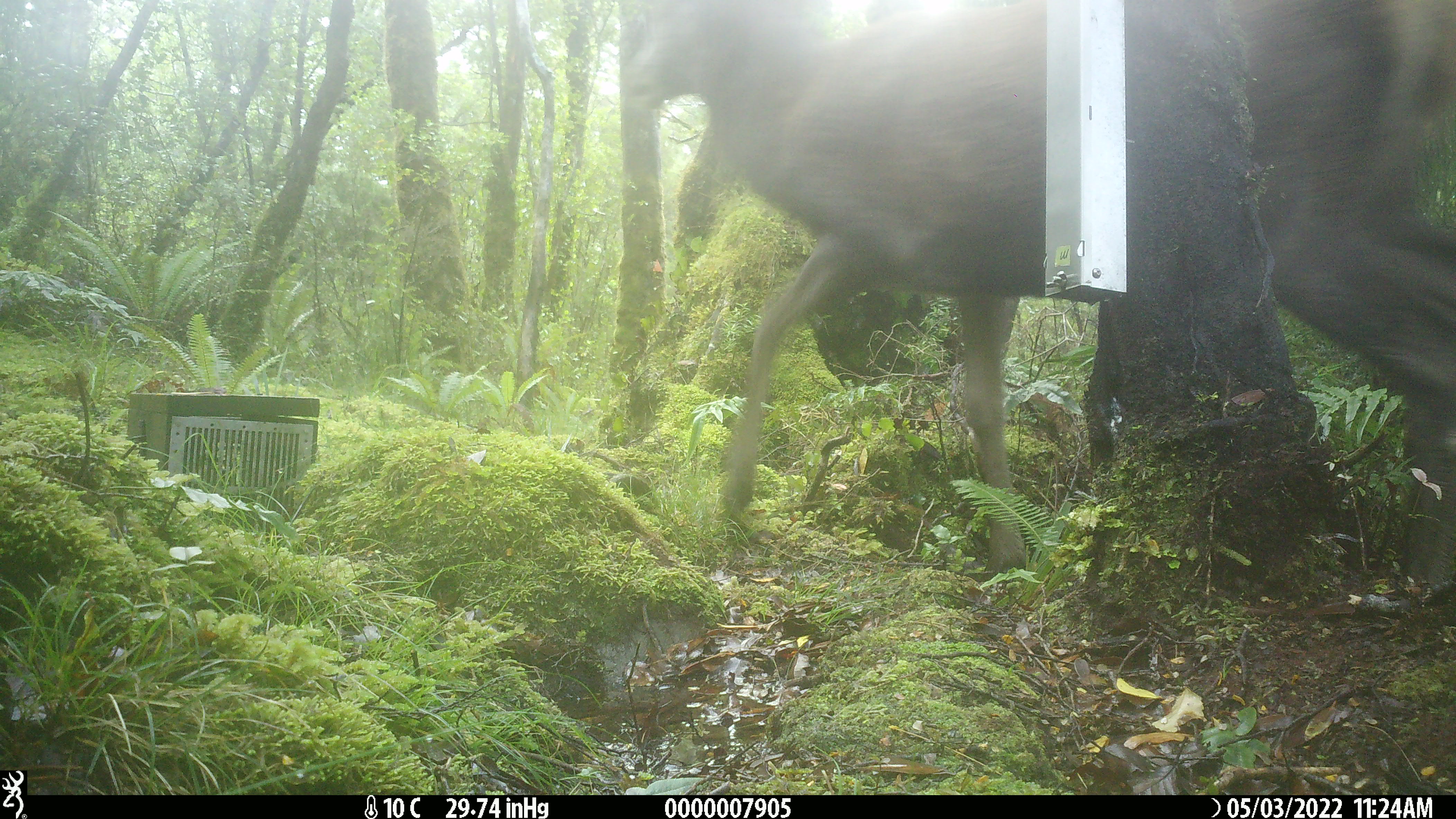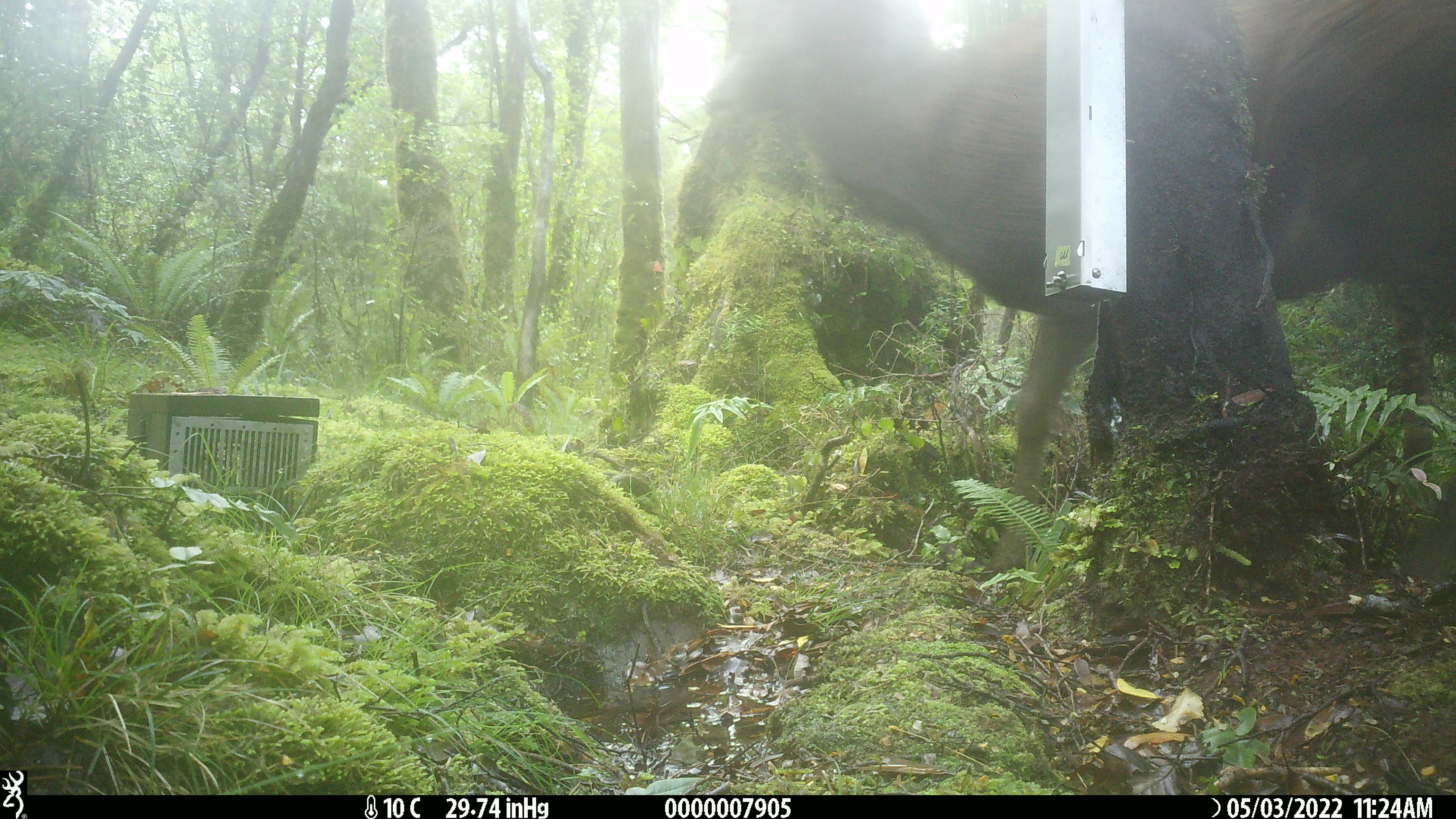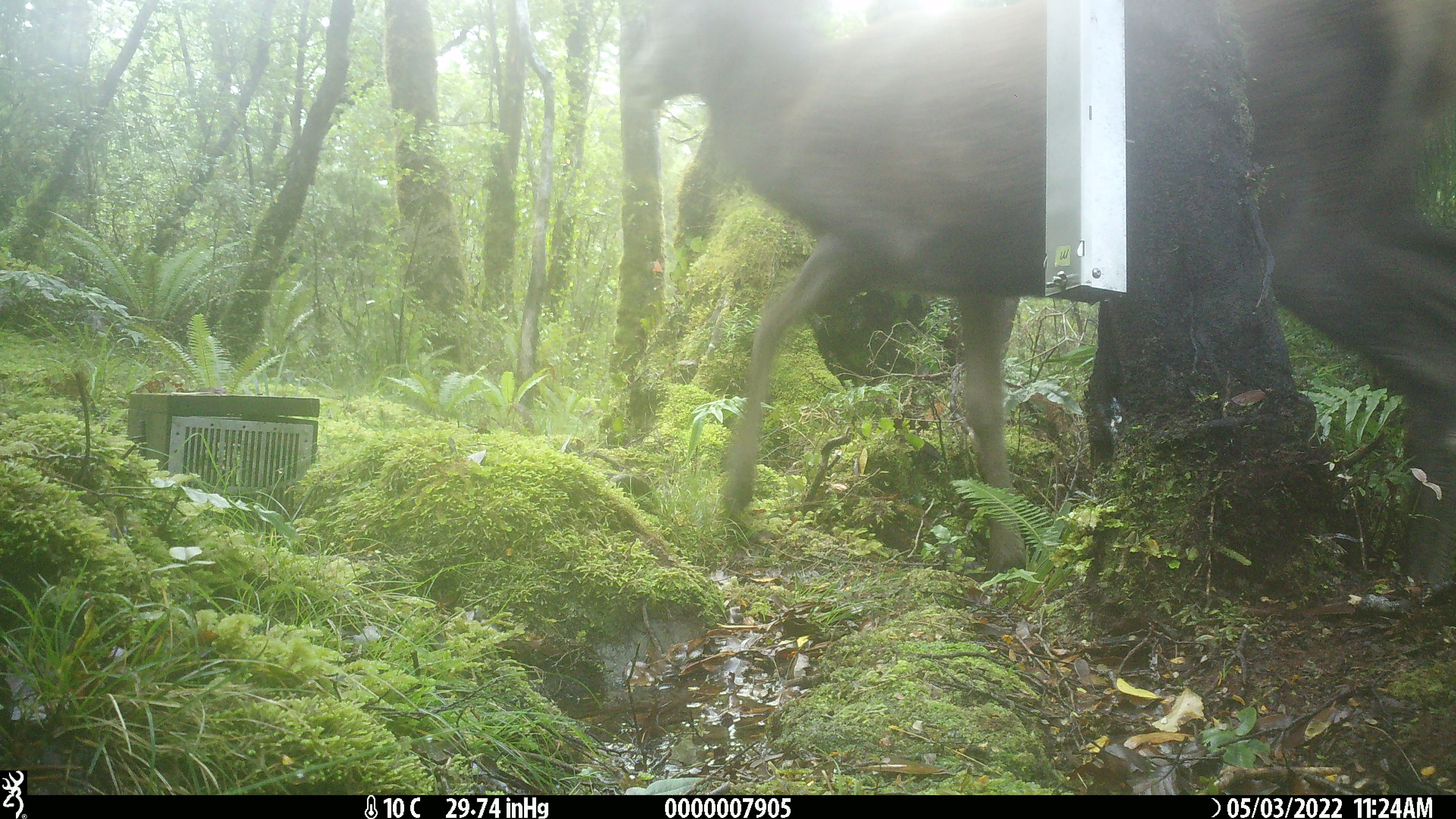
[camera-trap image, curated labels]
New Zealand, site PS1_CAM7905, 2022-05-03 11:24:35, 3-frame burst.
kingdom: Animalia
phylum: Chordata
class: Mammalia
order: Artiodactyla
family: Cervidae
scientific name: Cervidae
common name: deer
Deer (Cervidae).